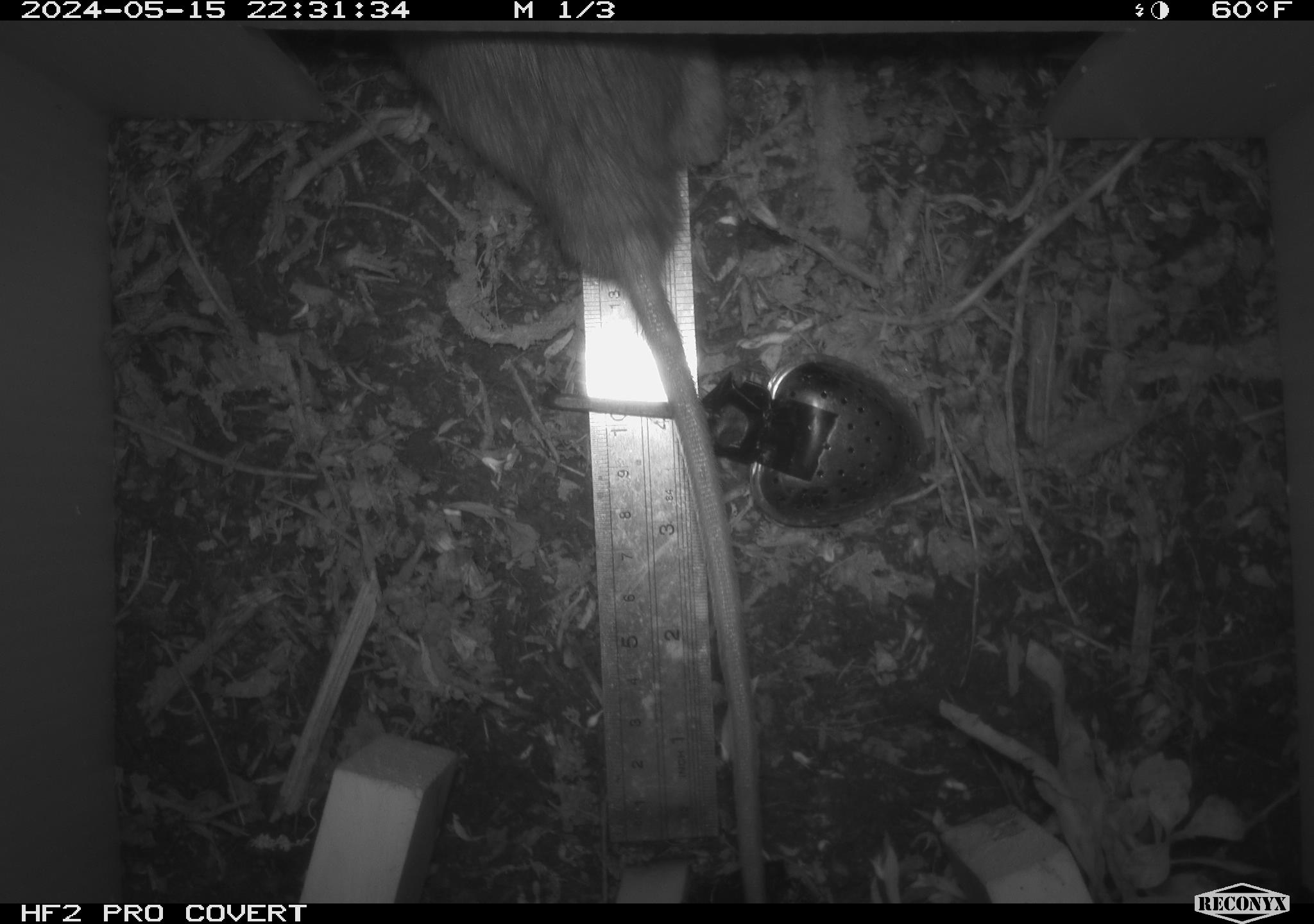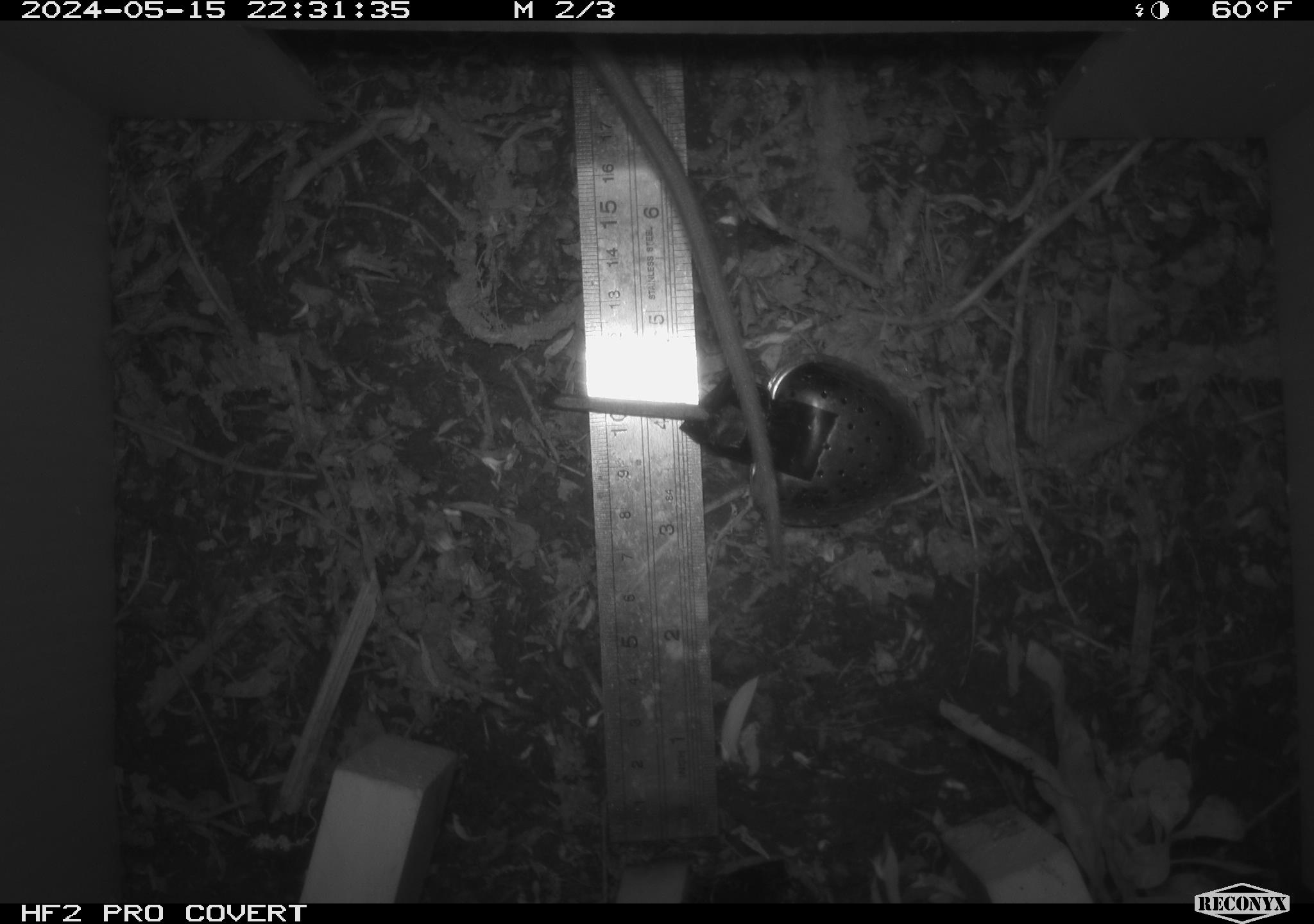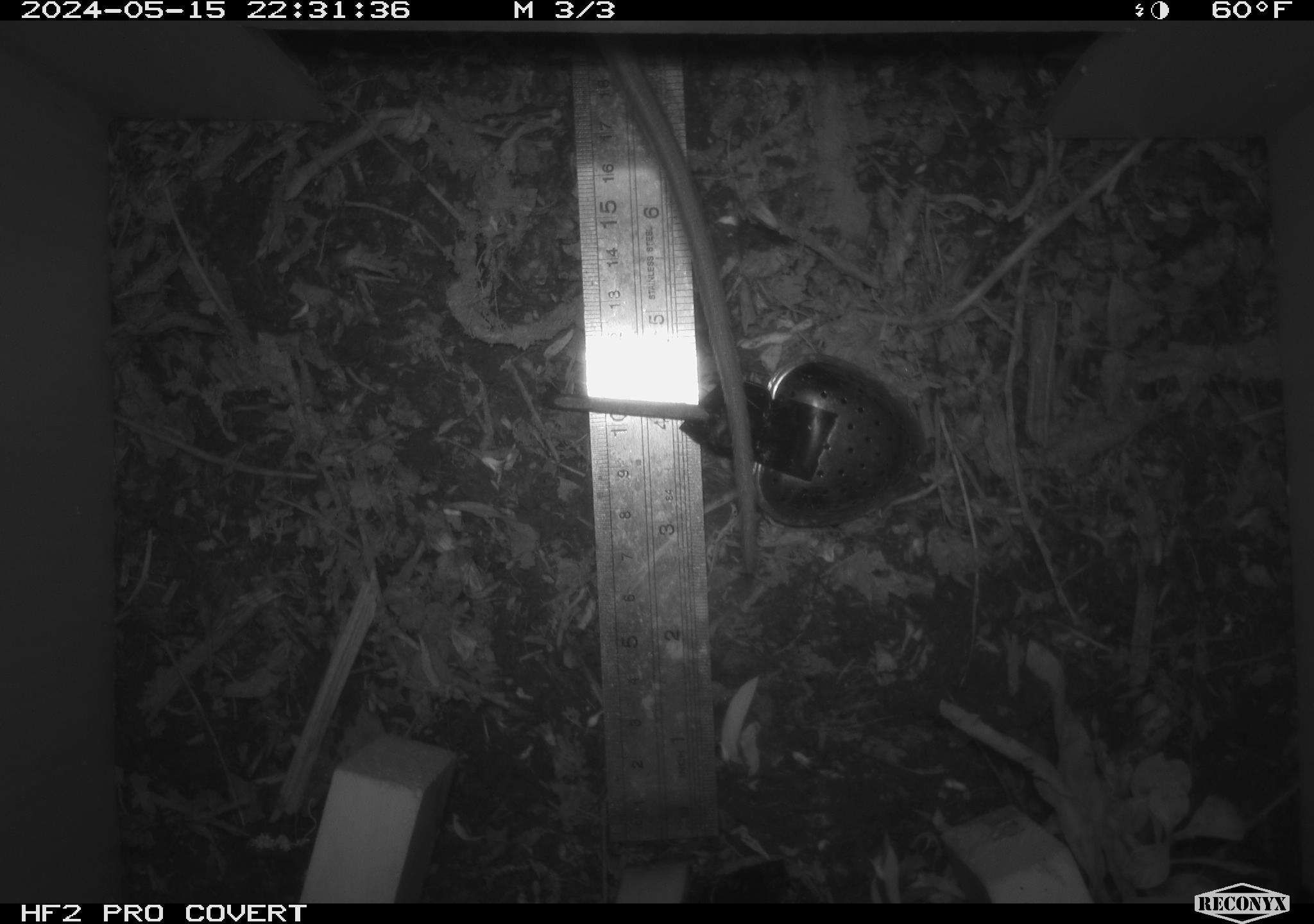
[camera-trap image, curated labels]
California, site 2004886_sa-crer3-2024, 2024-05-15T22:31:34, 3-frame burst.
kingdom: Animalia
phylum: Chordata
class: Mammalia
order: Rodentia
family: Muridae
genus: Rattus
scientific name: Rattus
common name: rat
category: rattus species